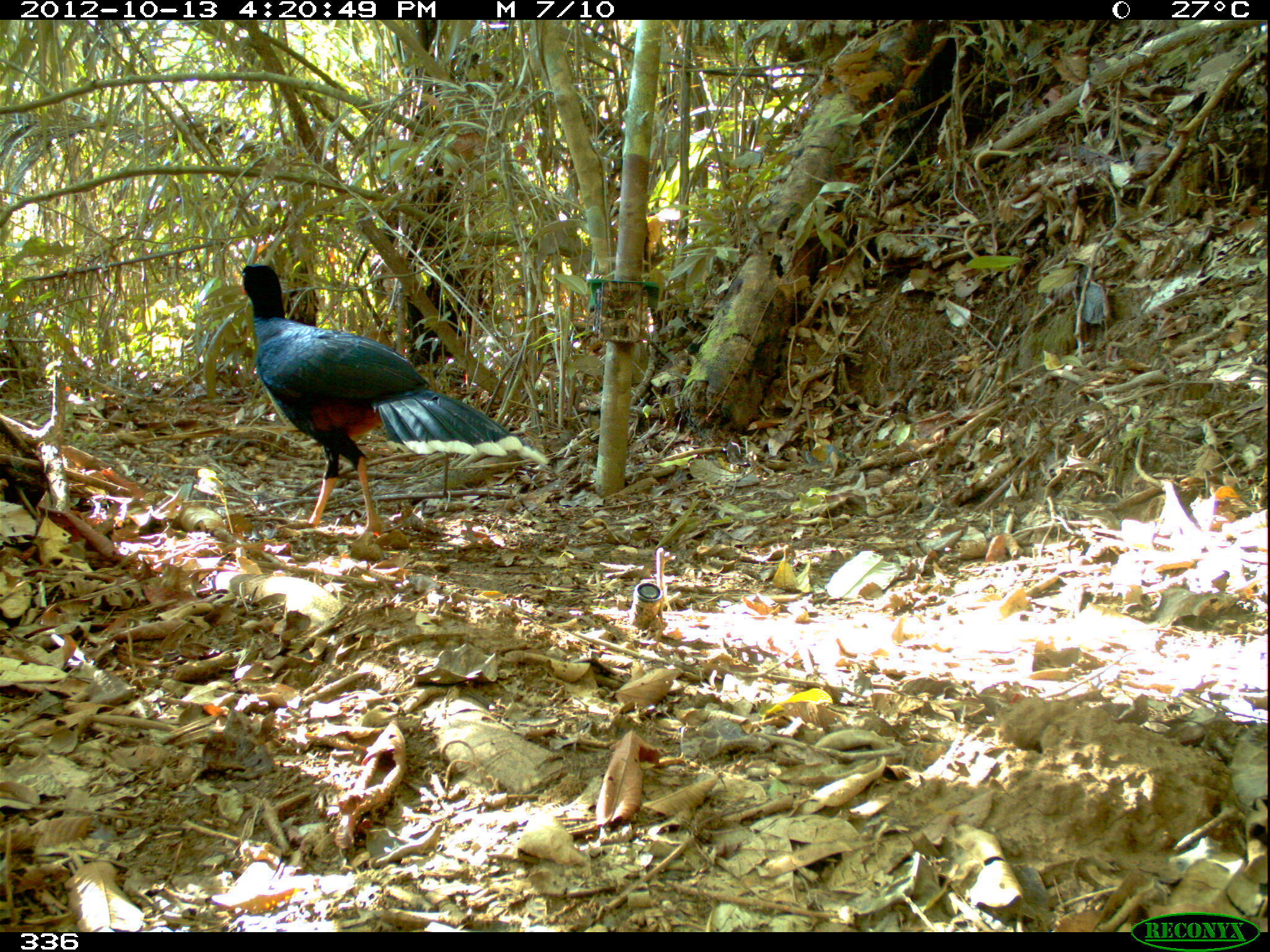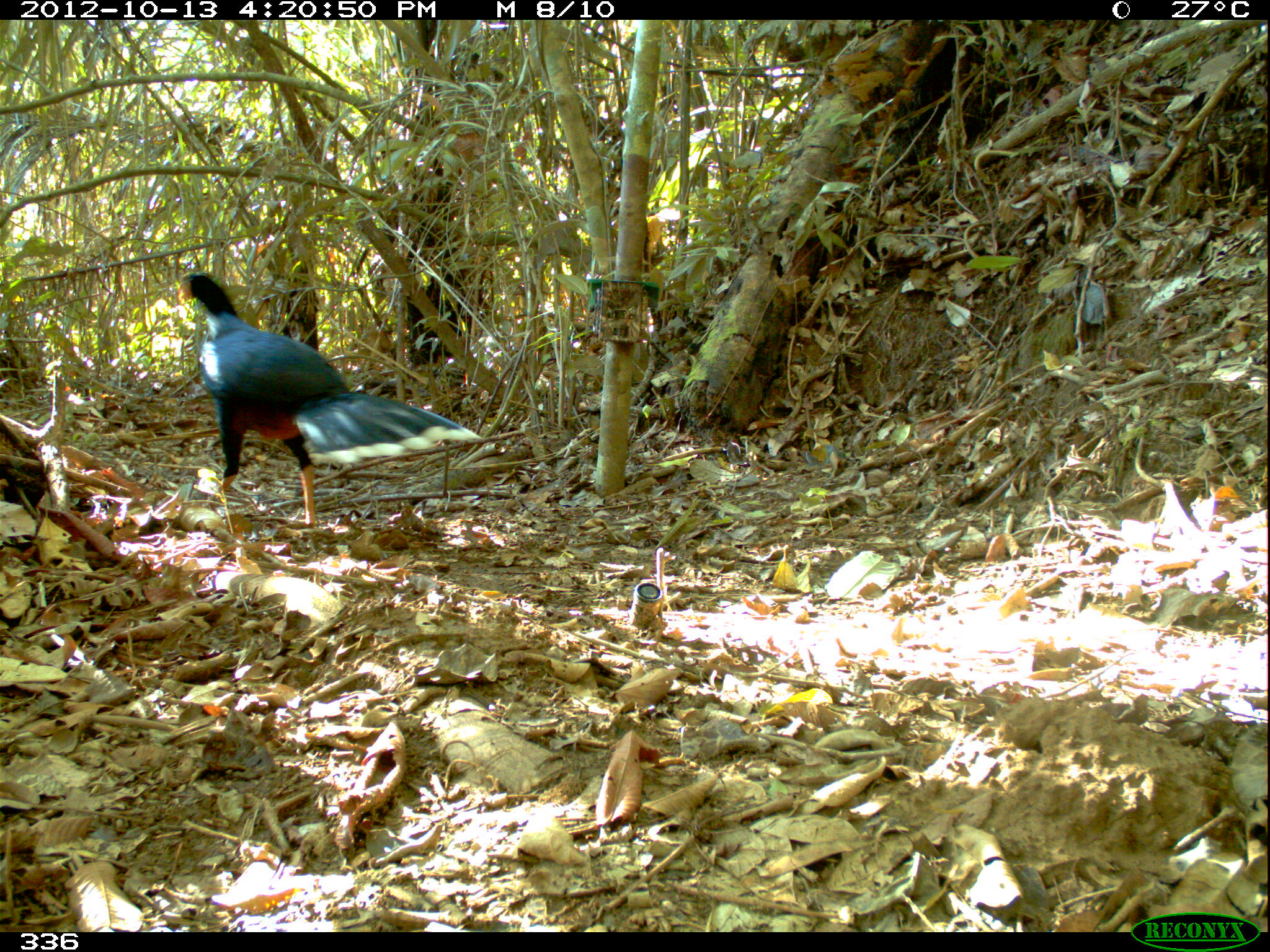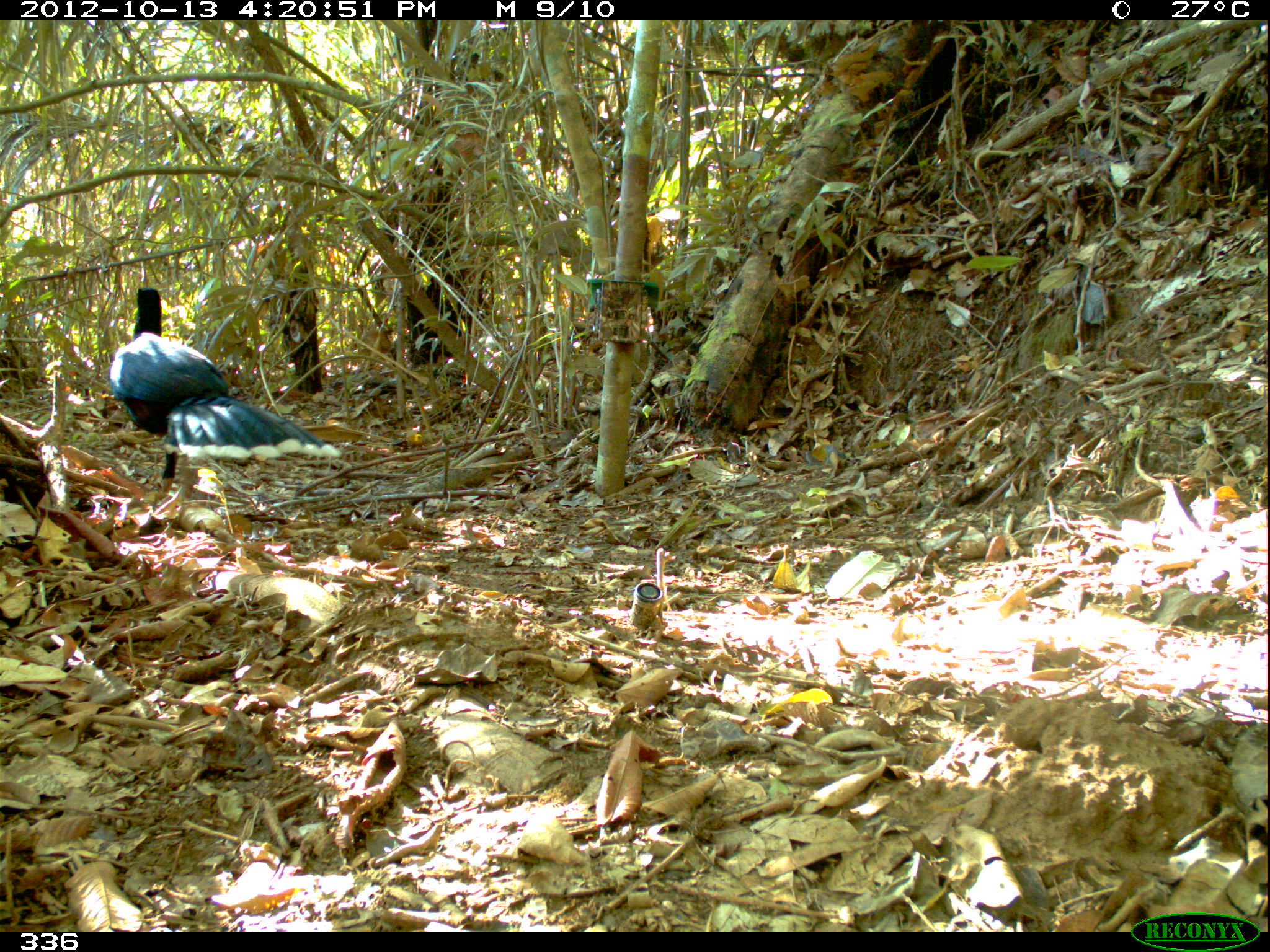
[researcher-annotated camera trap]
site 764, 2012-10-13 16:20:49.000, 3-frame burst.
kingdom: Animalia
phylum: Chordata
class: Aves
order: Galliformes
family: Cracidae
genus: Mitu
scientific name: Mitu tuberosum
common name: razor-billed curassow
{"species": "Mitu tuberosum (razor-billed curassow)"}